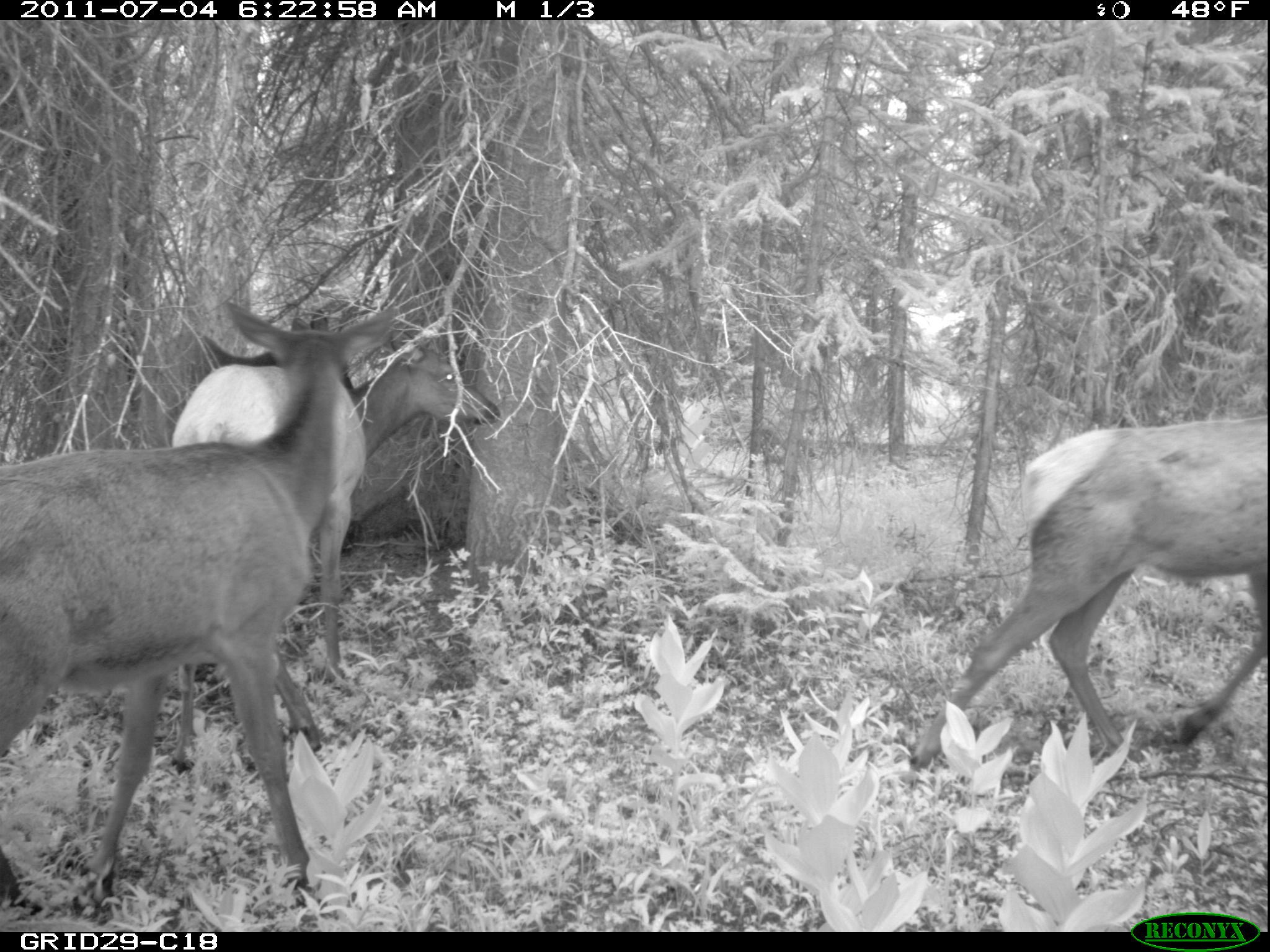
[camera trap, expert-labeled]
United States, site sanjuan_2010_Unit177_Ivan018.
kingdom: Animalia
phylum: Chordata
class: Mammalia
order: Artiodactyla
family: Cervidae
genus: Cervus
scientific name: Cervus elaphus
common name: red deer